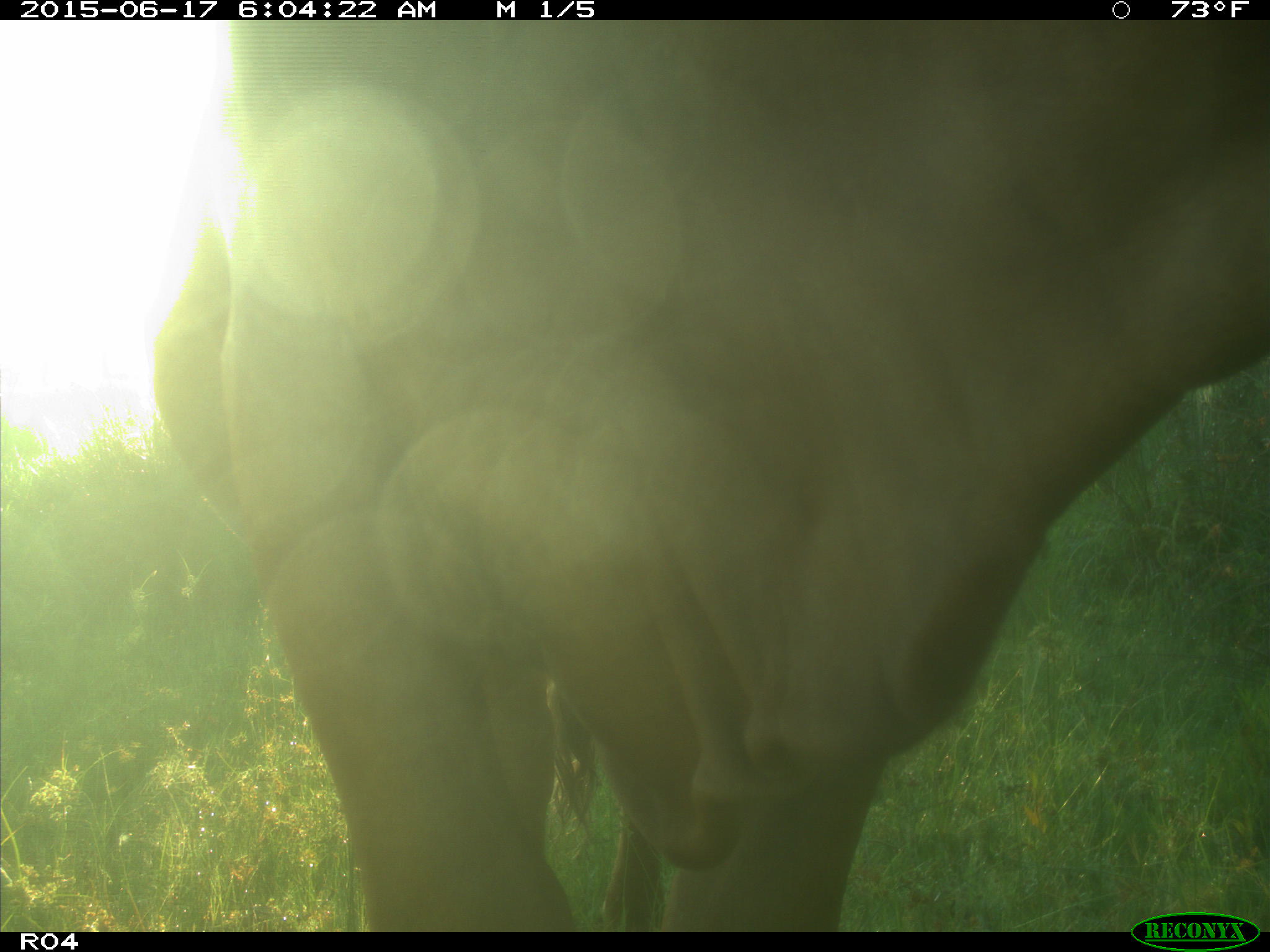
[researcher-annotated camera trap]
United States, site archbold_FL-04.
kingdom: Animalia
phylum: Chordata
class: Mammalia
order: Artiodactyla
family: Bovidae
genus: Bos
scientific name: Bos taurus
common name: domestic cow